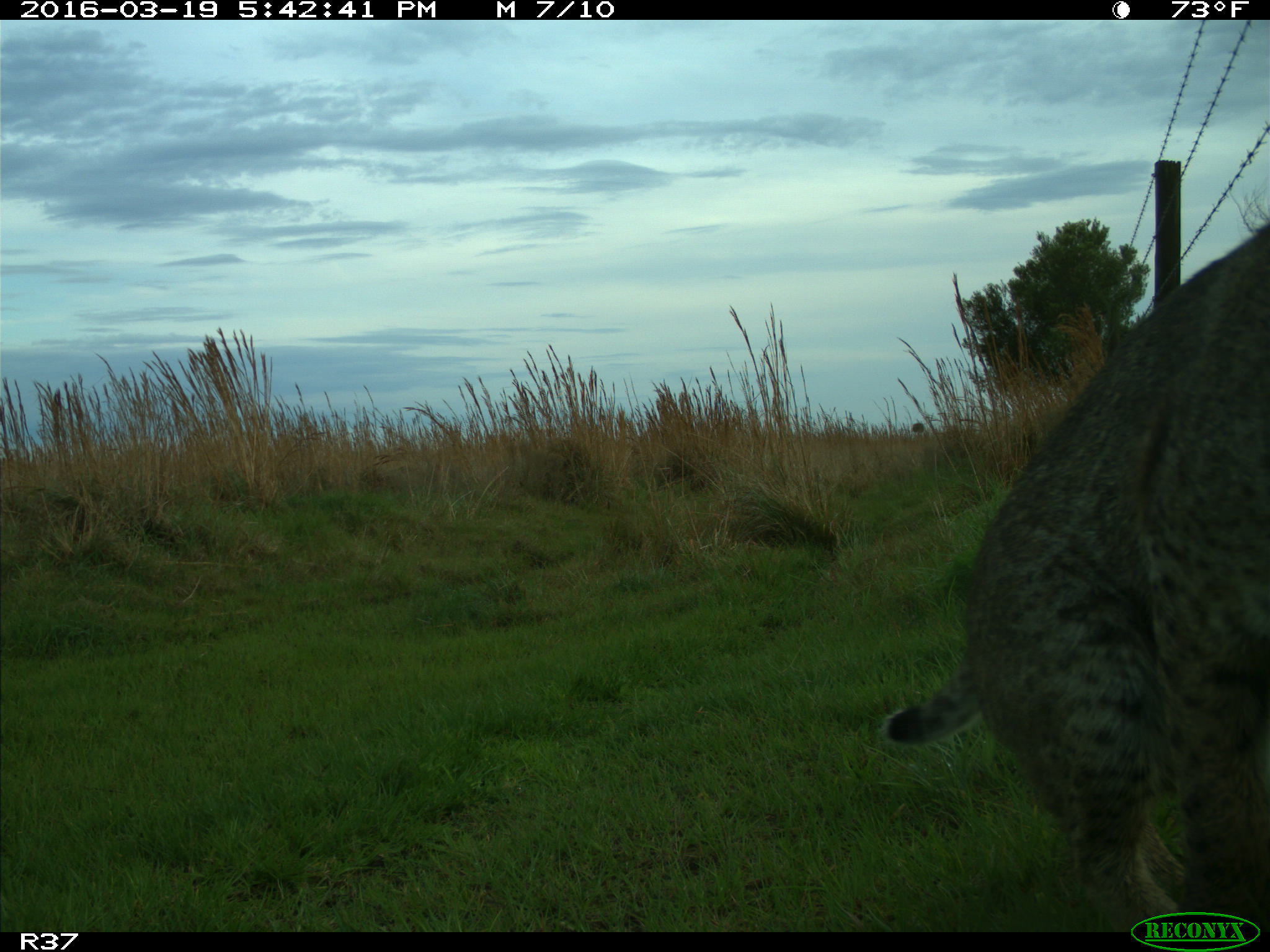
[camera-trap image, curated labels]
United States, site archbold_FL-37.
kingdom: Animalia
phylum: Chordata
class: Mammalia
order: Carnivora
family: Felidae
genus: Lynx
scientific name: Lynx rufus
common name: bobcat